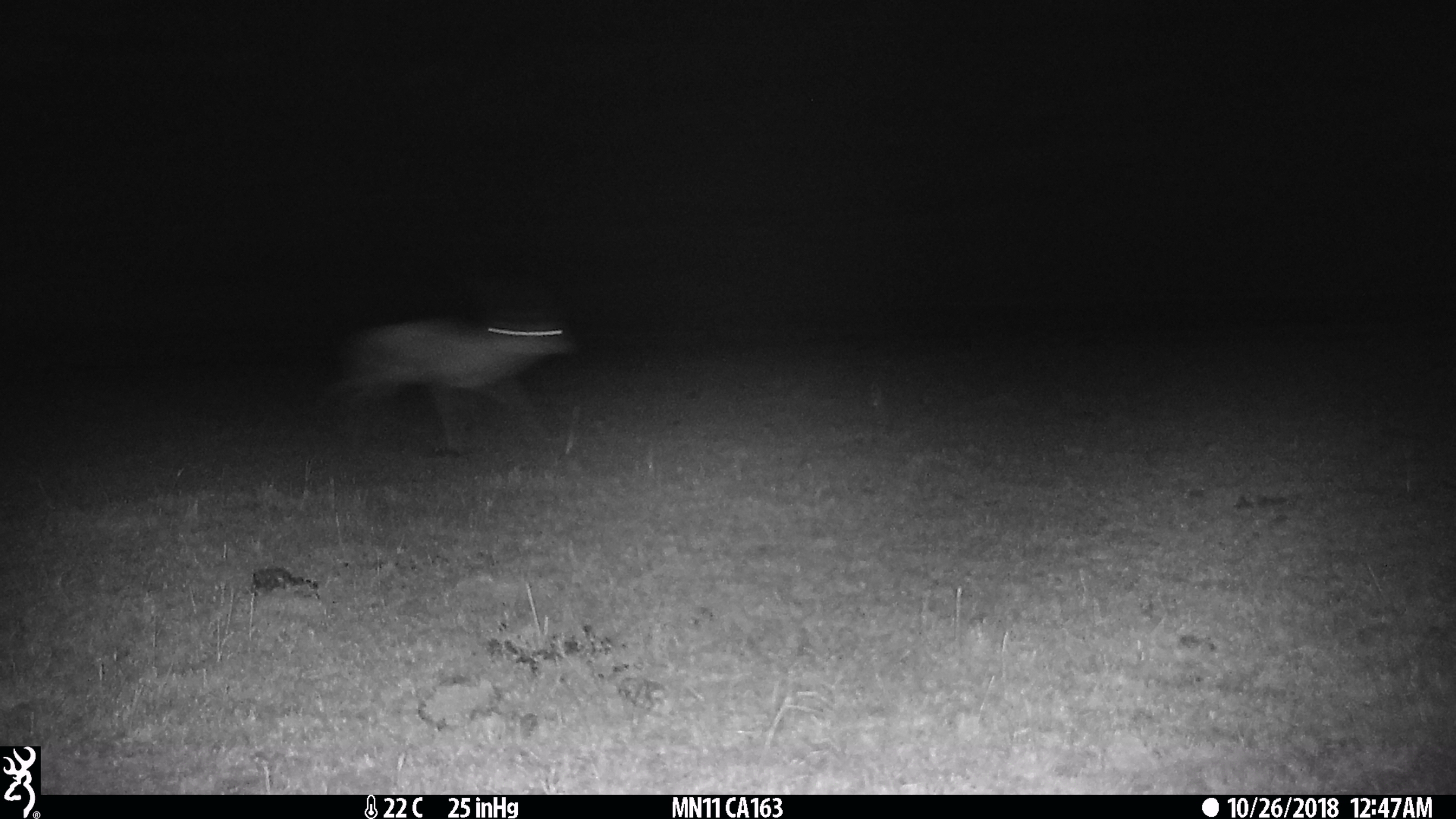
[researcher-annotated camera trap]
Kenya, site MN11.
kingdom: Animalia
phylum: Chordata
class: Mammalia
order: Artiodactyla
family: Bovidae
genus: Eudorcas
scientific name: Eudorcas thomsonii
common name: thomon's gazelle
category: gazelle thomsons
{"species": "gazelle thomsons (thomon's gazelle) (Eudorcas thomsonii)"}